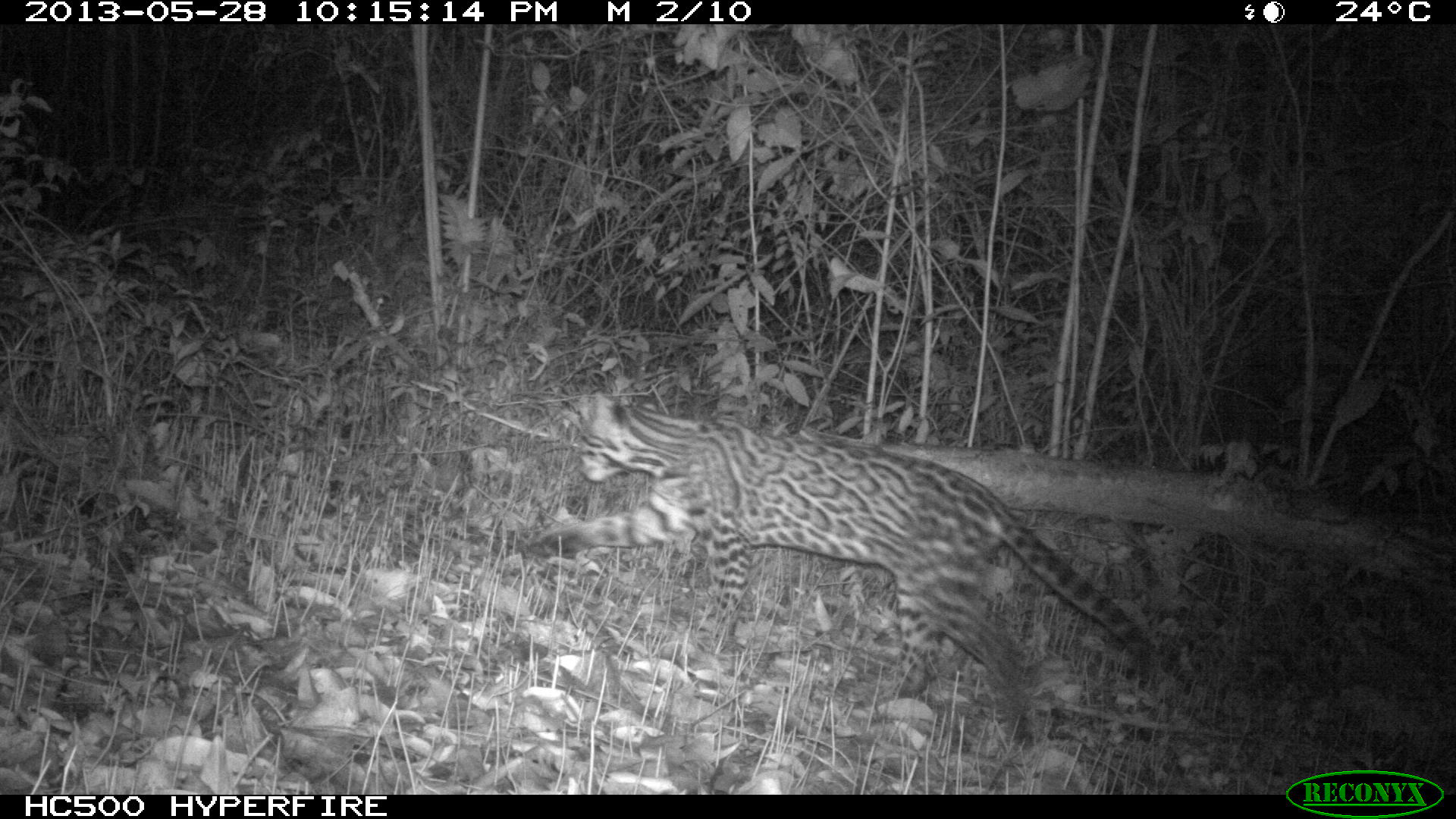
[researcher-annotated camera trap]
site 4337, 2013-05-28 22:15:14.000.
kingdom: Animalia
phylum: Chordata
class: Mammalia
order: Carnivora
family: Felidae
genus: Leopardus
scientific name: Leopardus pardalis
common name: ocelot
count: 1